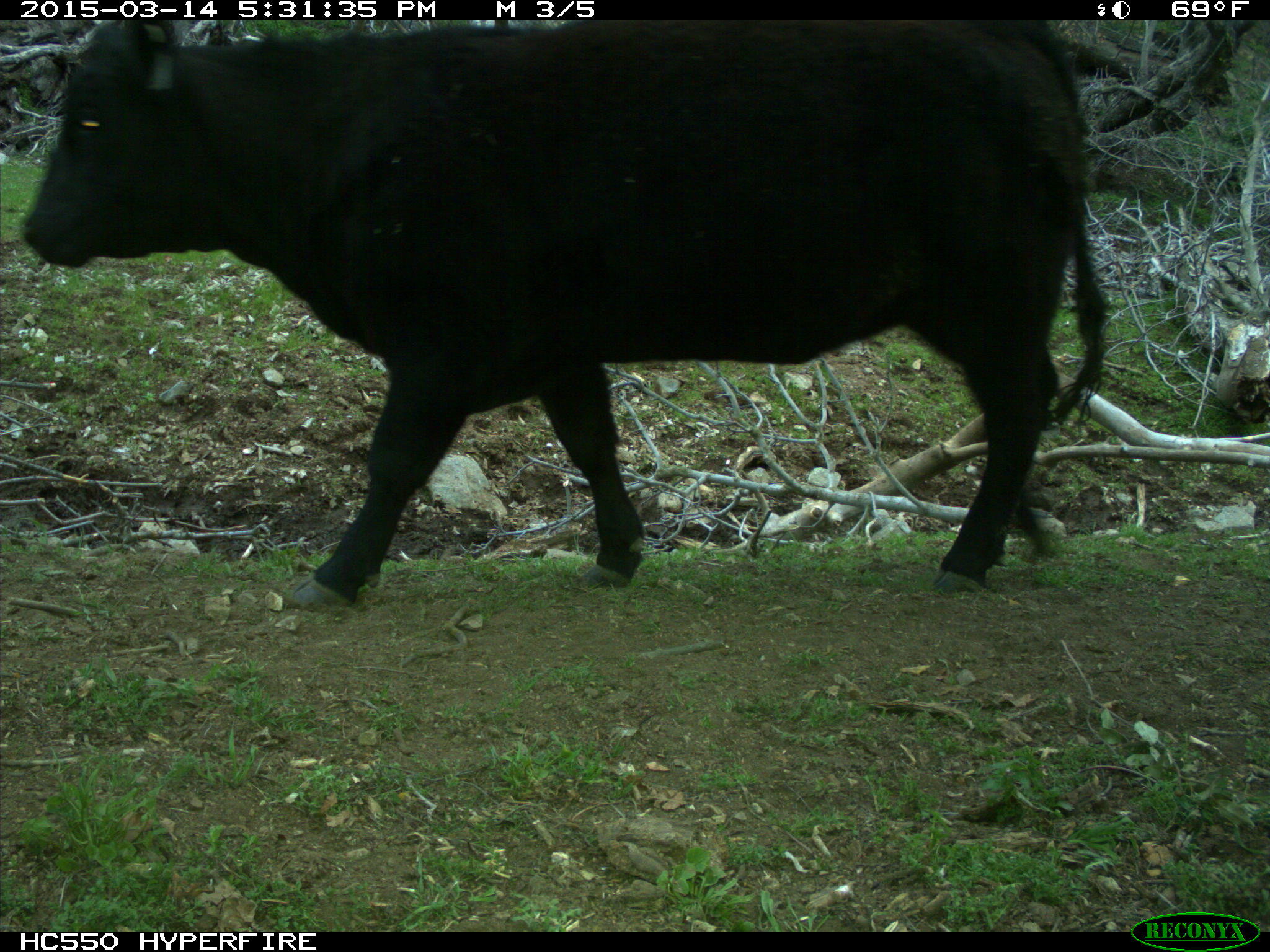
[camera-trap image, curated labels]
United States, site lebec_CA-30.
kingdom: Animalia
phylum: Chordata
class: Mammalia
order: Artiodactyla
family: Bovidae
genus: Bos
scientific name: Bos taurus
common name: domestic cow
Bos taurus (domestic cow).